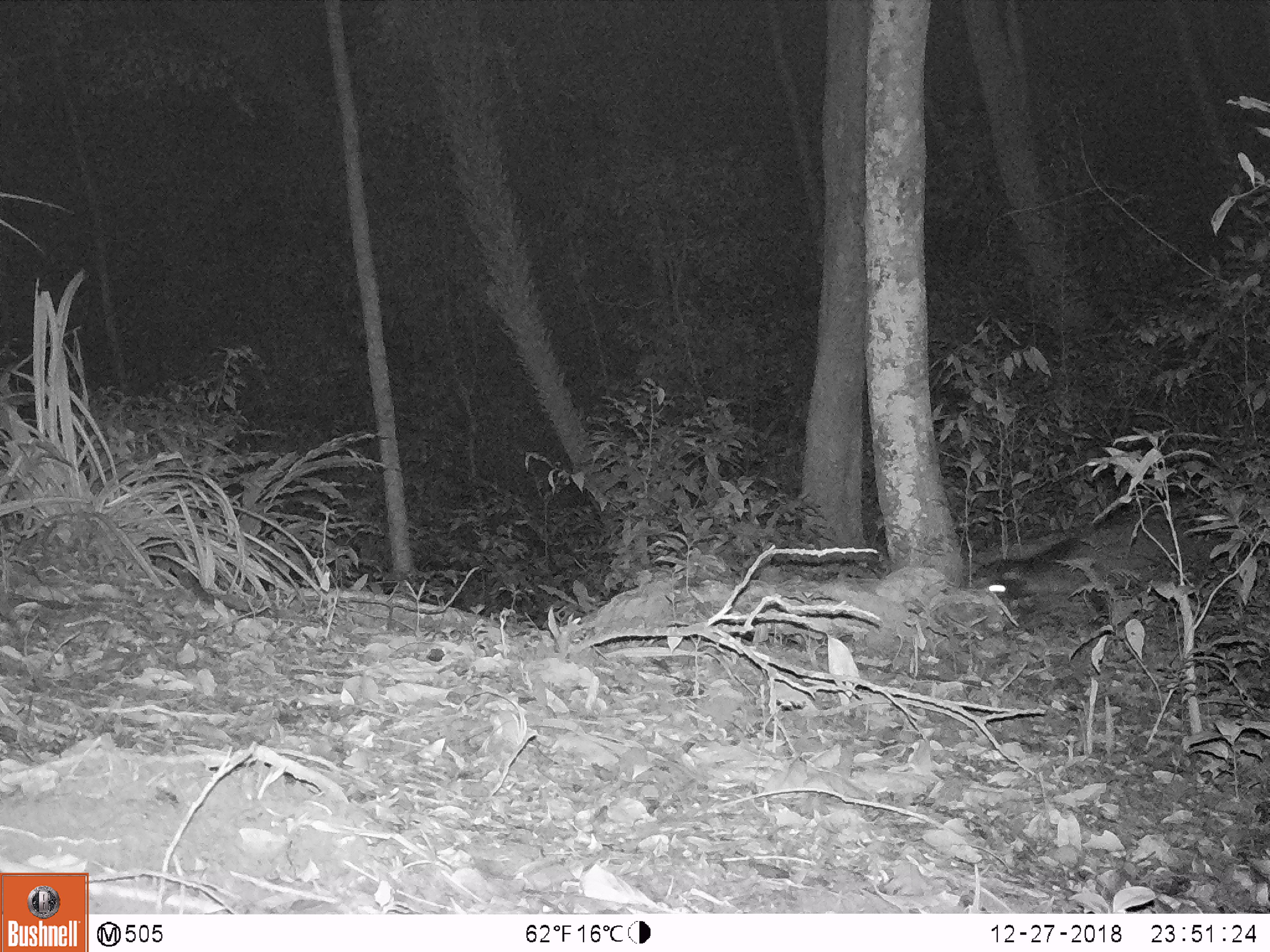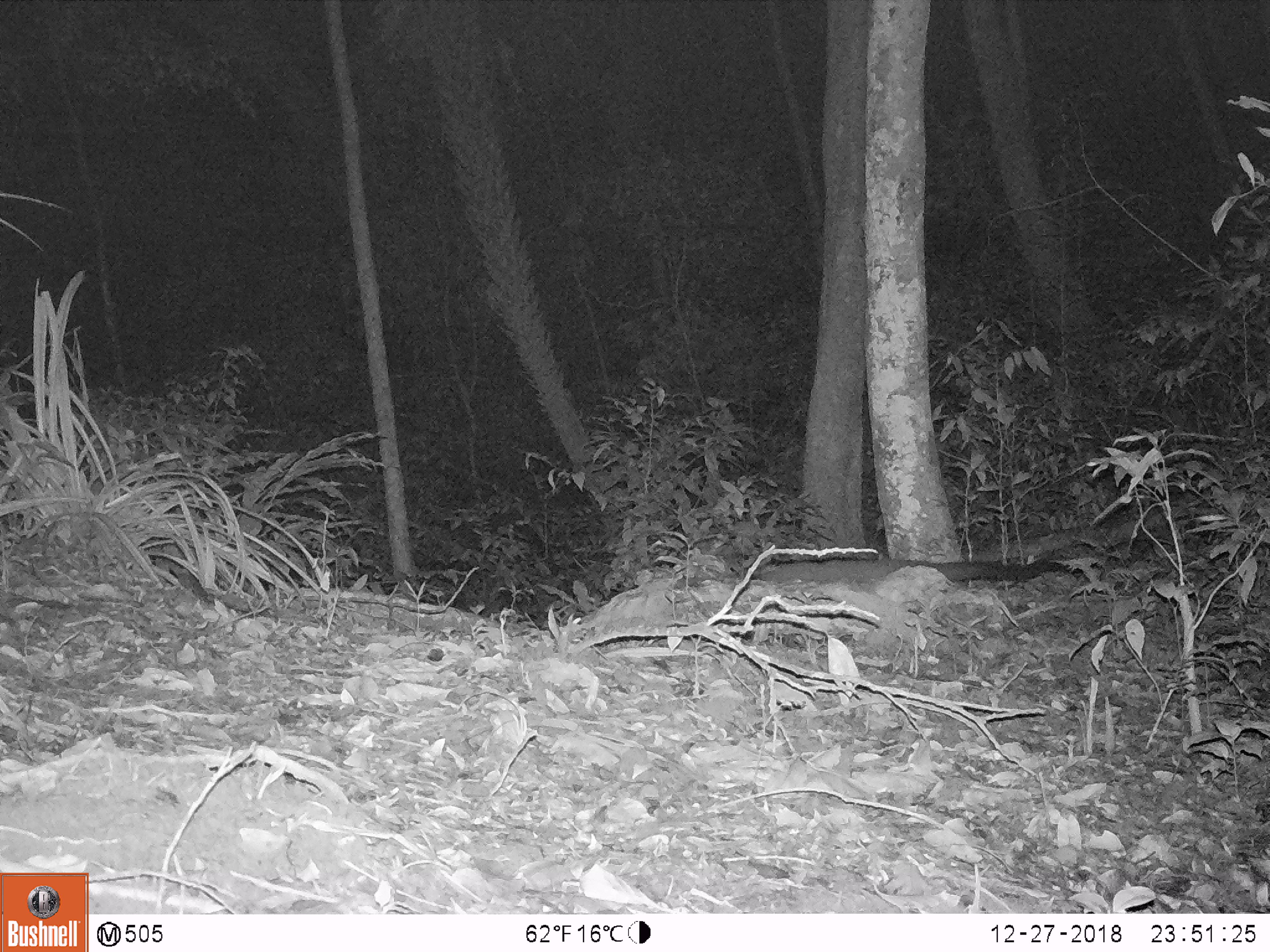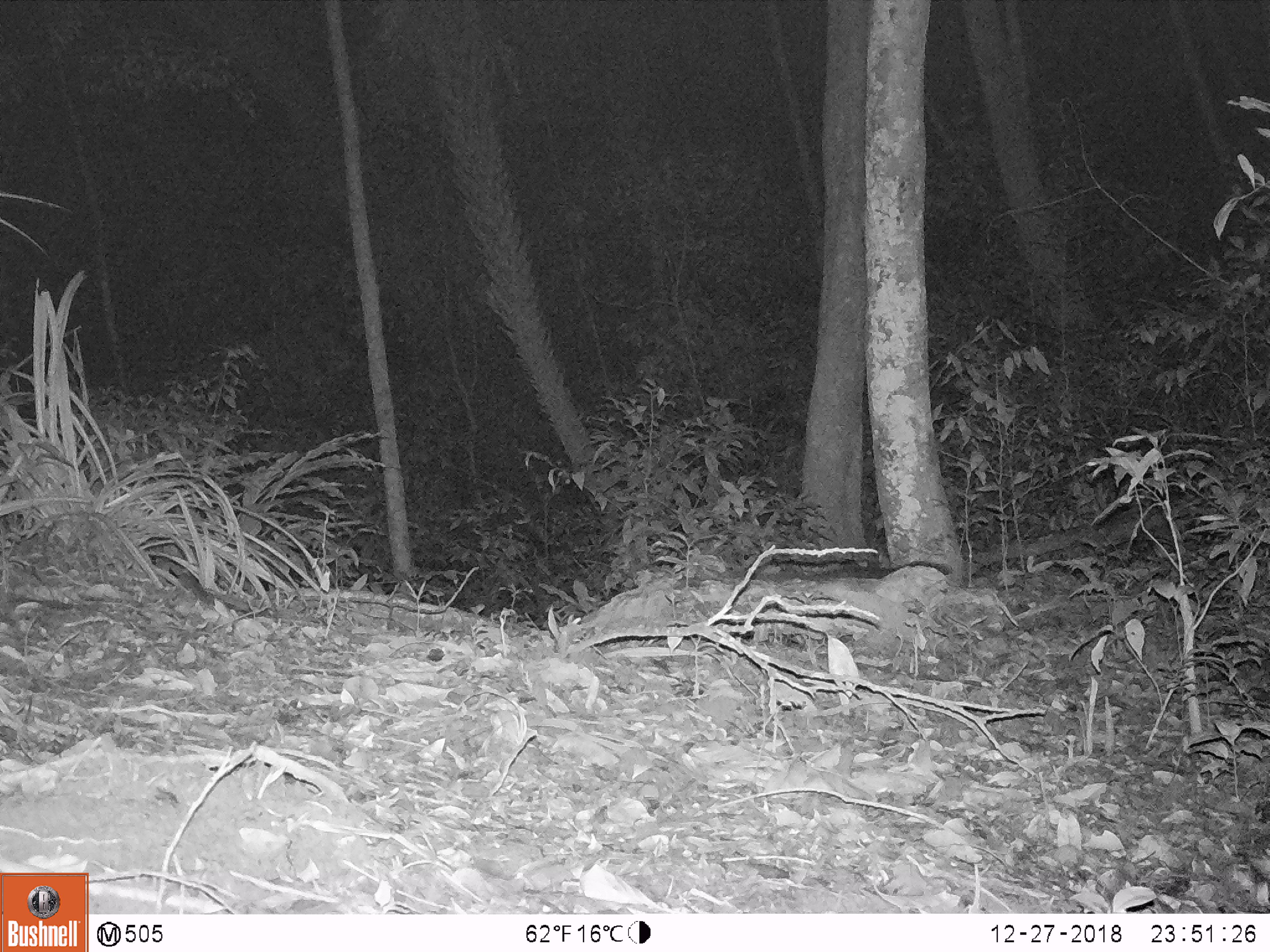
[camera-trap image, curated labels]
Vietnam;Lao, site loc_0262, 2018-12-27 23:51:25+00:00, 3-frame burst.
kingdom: Animalia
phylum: Chordata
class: Mammalia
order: Carnivora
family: Viverridae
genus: Paguma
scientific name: Paguma larvata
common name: masked palm civet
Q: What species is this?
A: Masked palm civet (Paguma larvata).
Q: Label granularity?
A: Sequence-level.